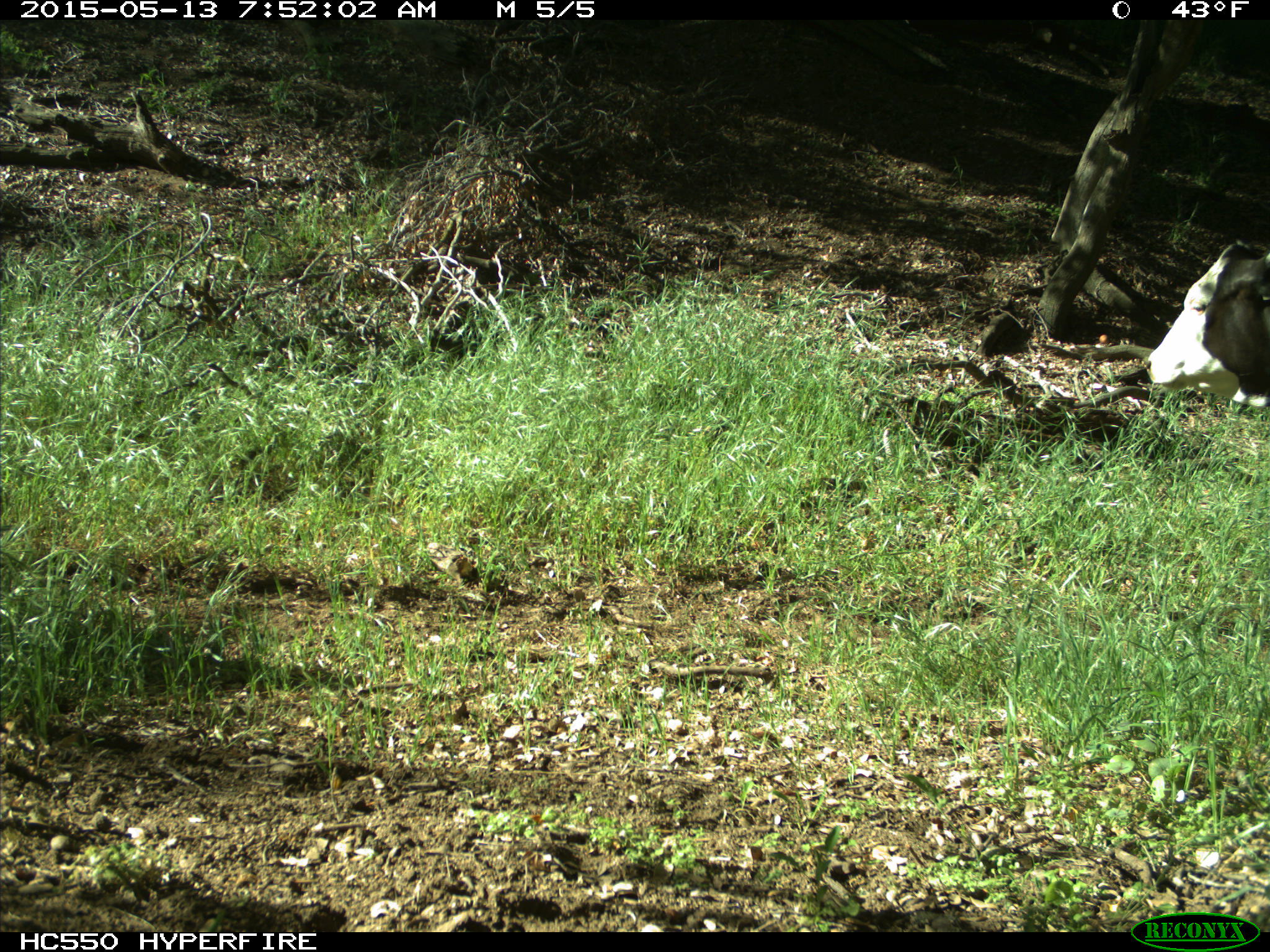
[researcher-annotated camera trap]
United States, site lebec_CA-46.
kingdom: Animalia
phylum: Chordata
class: Mammalia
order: Artiodactyla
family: Bovidae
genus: Bos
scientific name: Bos taurus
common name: domestic cow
Bos taurus (domestic cow).